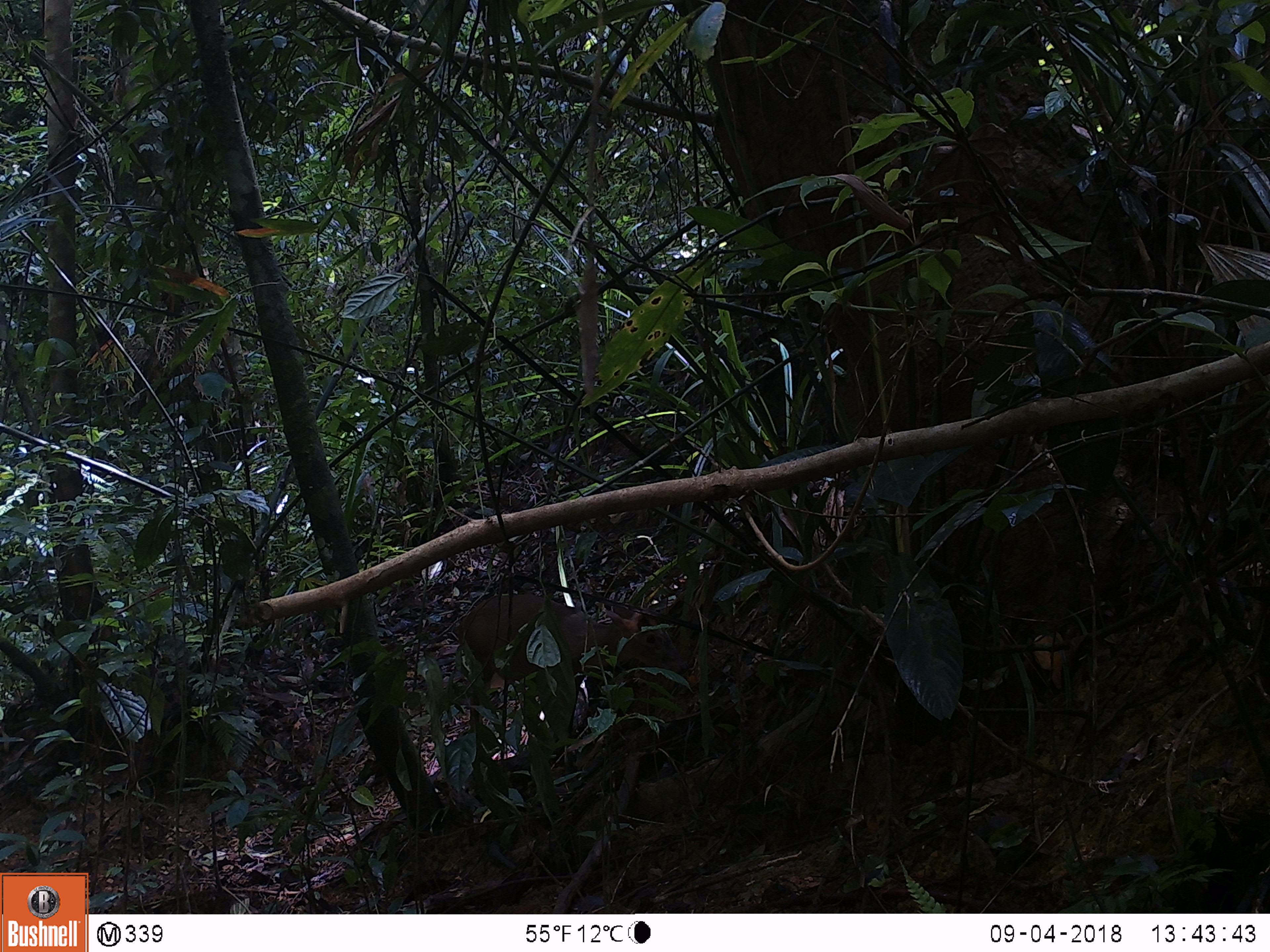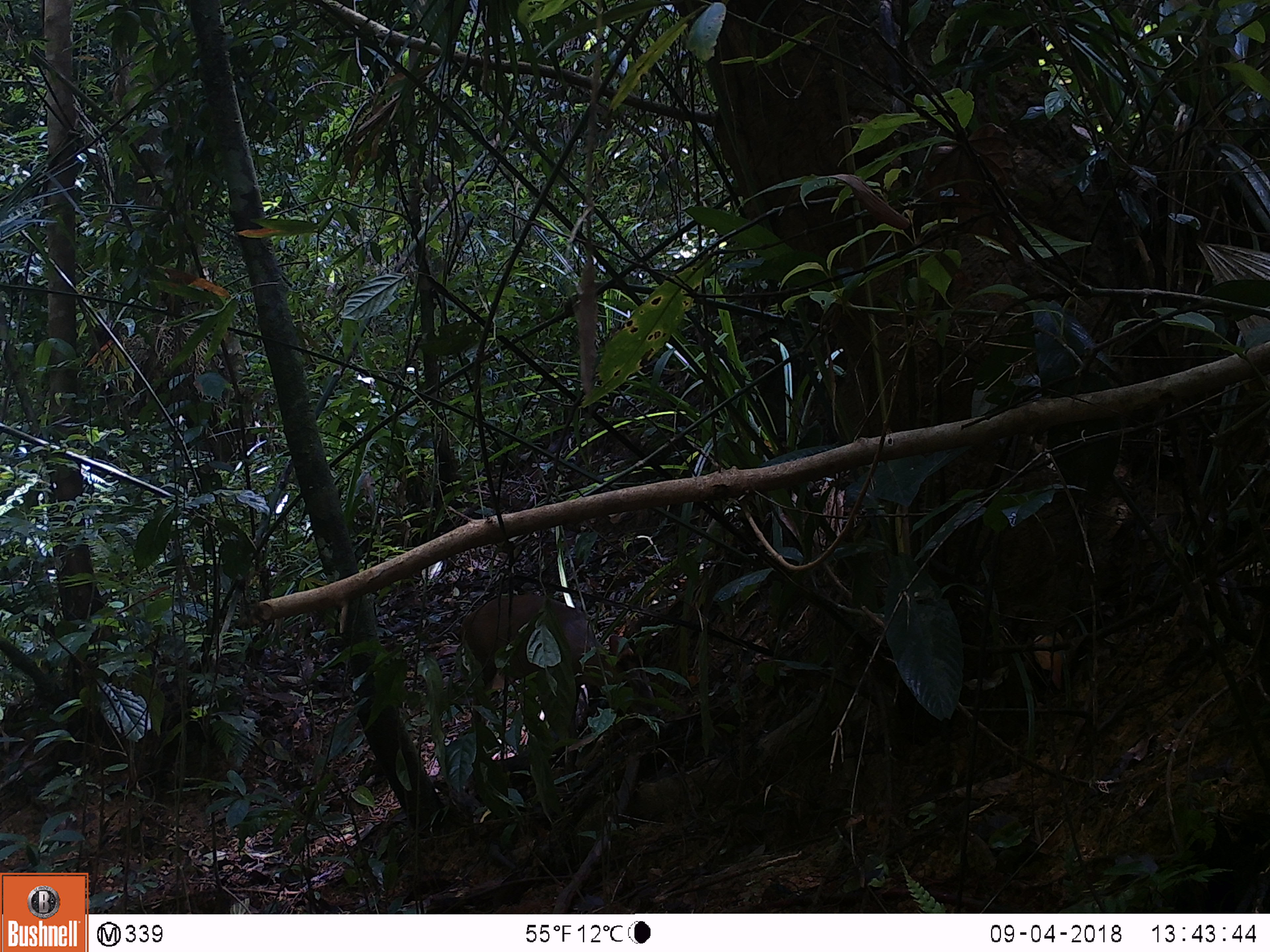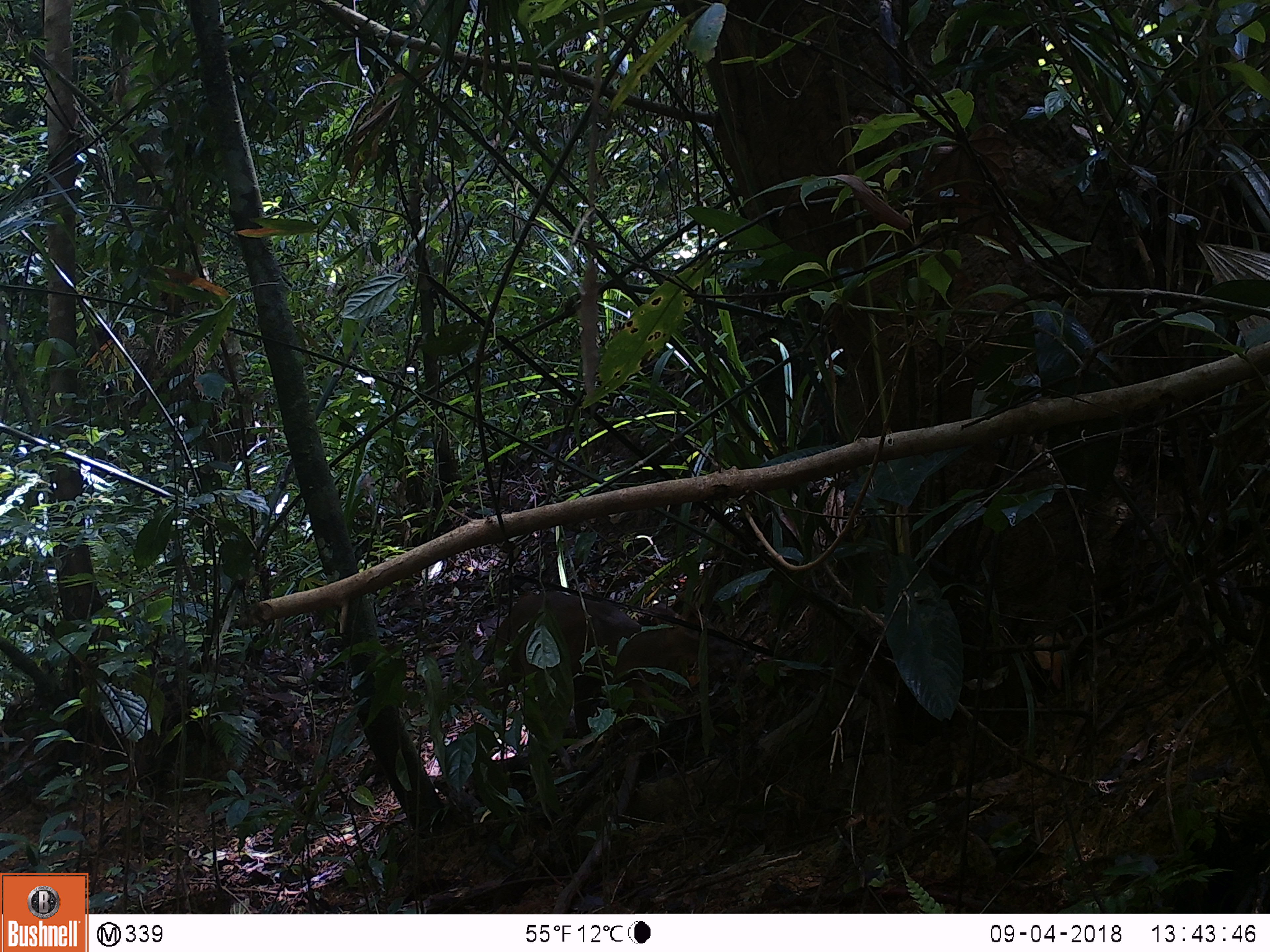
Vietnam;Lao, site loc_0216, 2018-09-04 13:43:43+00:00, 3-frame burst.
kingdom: Animalia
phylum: Chordata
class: Mammalia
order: Artiodactyla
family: Cervidae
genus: Muntiacus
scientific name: Muntiacus rooseveltorum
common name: roosevelt's muntjac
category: roosevelts muntjac group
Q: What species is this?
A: Roosevelts muntjac group (roosevelt's muntjac) (Muntiacus rooseveltorum).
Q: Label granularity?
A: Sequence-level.